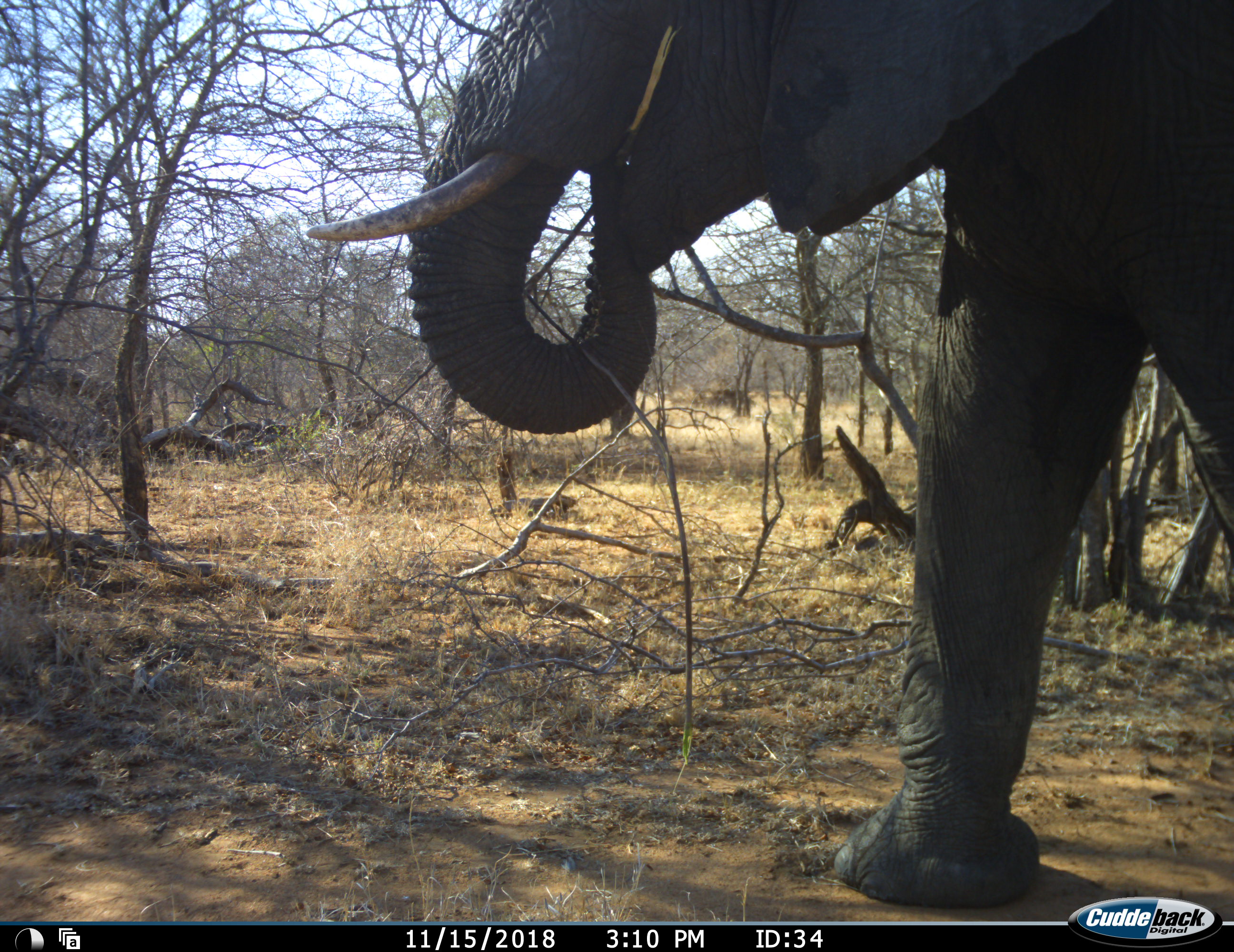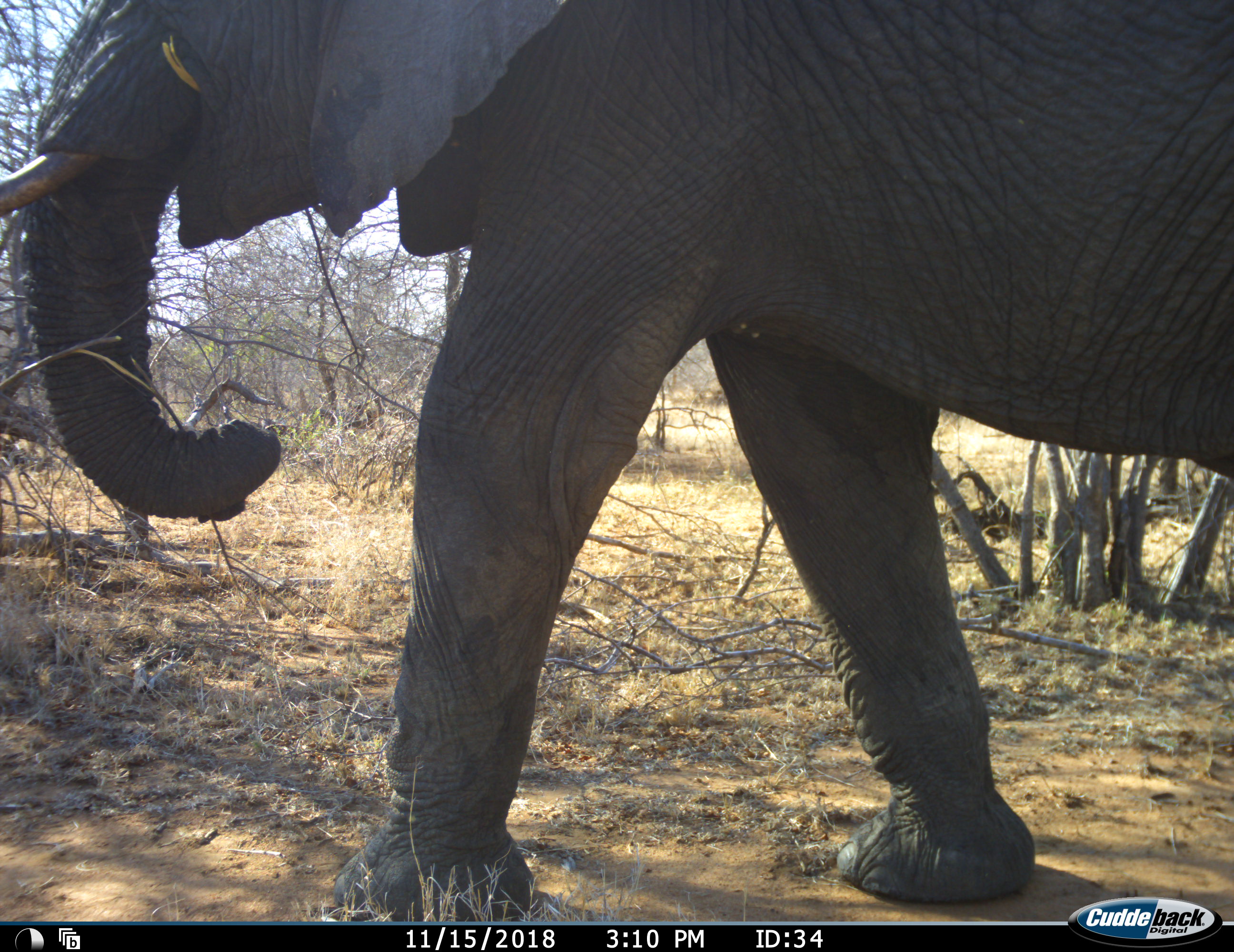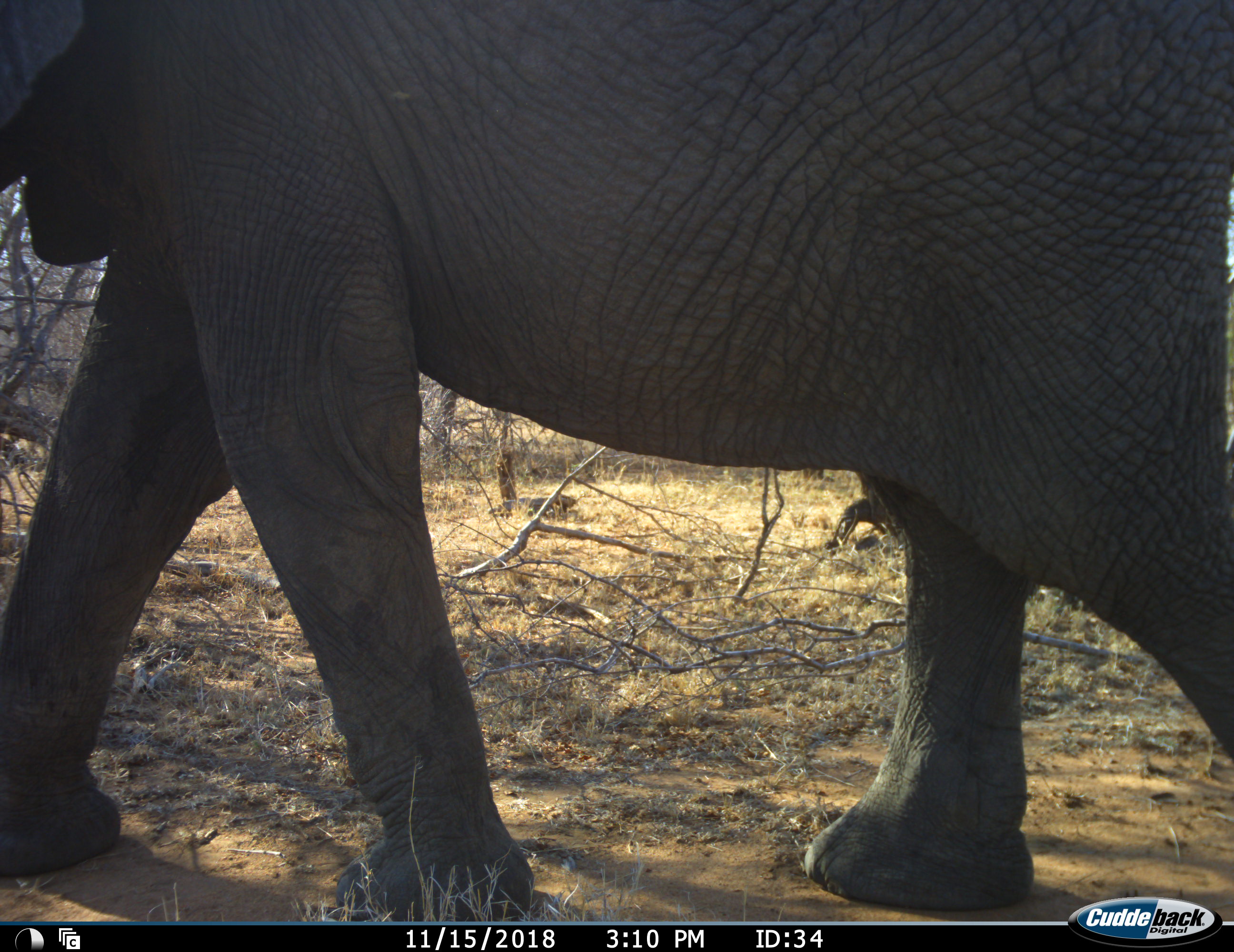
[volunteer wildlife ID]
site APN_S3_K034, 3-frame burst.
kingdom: Animalia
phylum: Chordata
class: Mammalia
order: Proboscidea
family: Elephantidae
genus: Loxodonta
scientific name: Loxodonta africana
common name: african bush elephant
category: elephant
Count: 1.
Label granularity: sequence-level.